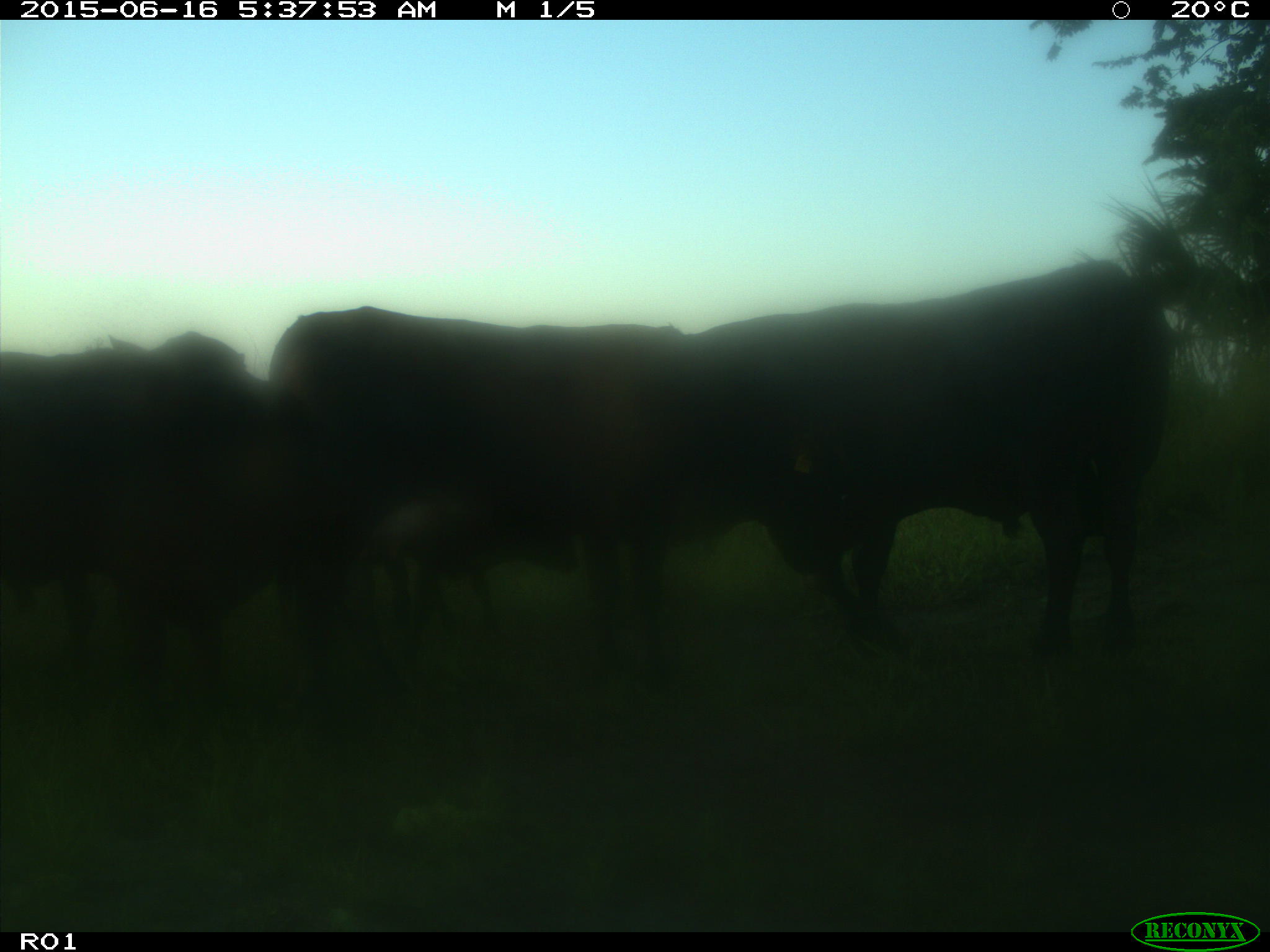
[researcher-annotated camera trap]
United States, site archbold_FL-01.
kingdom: Animalia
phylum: Chordata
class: Mammalia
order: Artiodactyla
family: Bovidae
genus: Bos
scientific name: Bos taurus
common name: domestic cow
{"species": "Bos taurus (domestic cow)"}